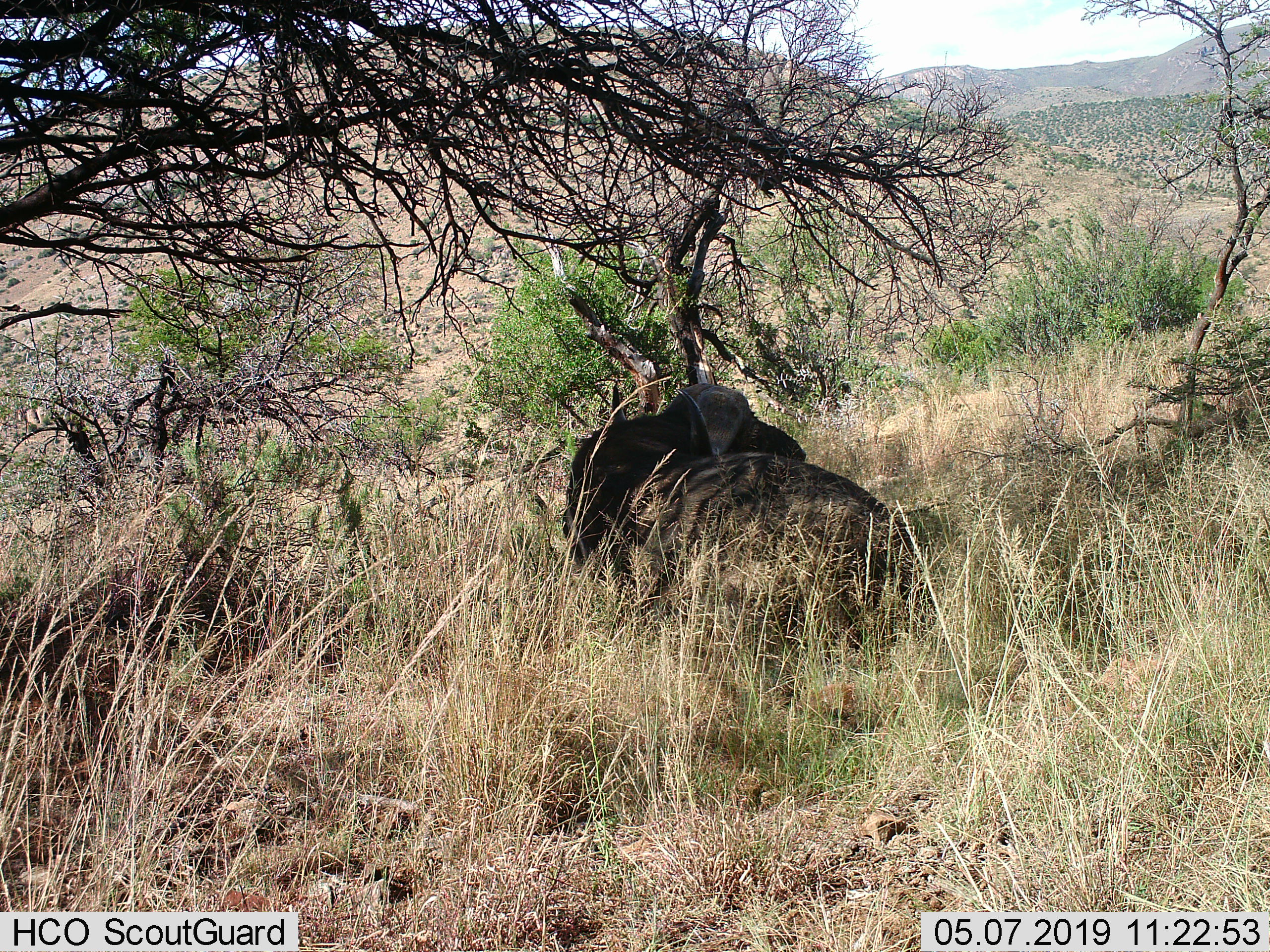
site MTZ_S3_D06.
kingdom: Animalia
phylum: Chordata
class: Mammalia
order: Artiodactyla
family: Bovidae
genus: Syncerus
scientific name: Syncerus caffer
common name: african buffalo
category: buffalo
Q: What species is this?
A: Buffalo (african buffalo) (Syncerus caffer).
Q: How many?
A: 1.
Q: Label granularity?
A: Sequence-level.